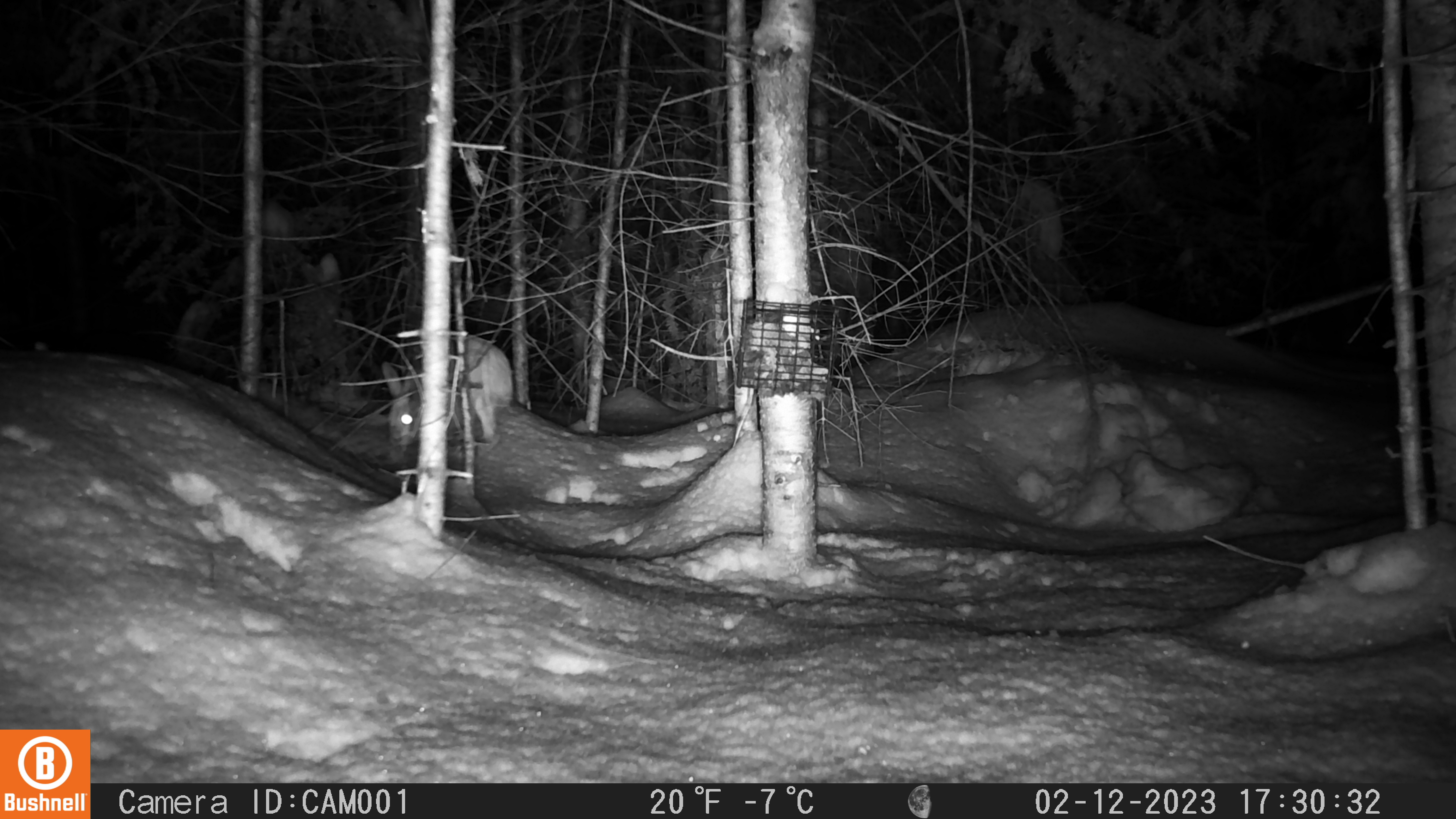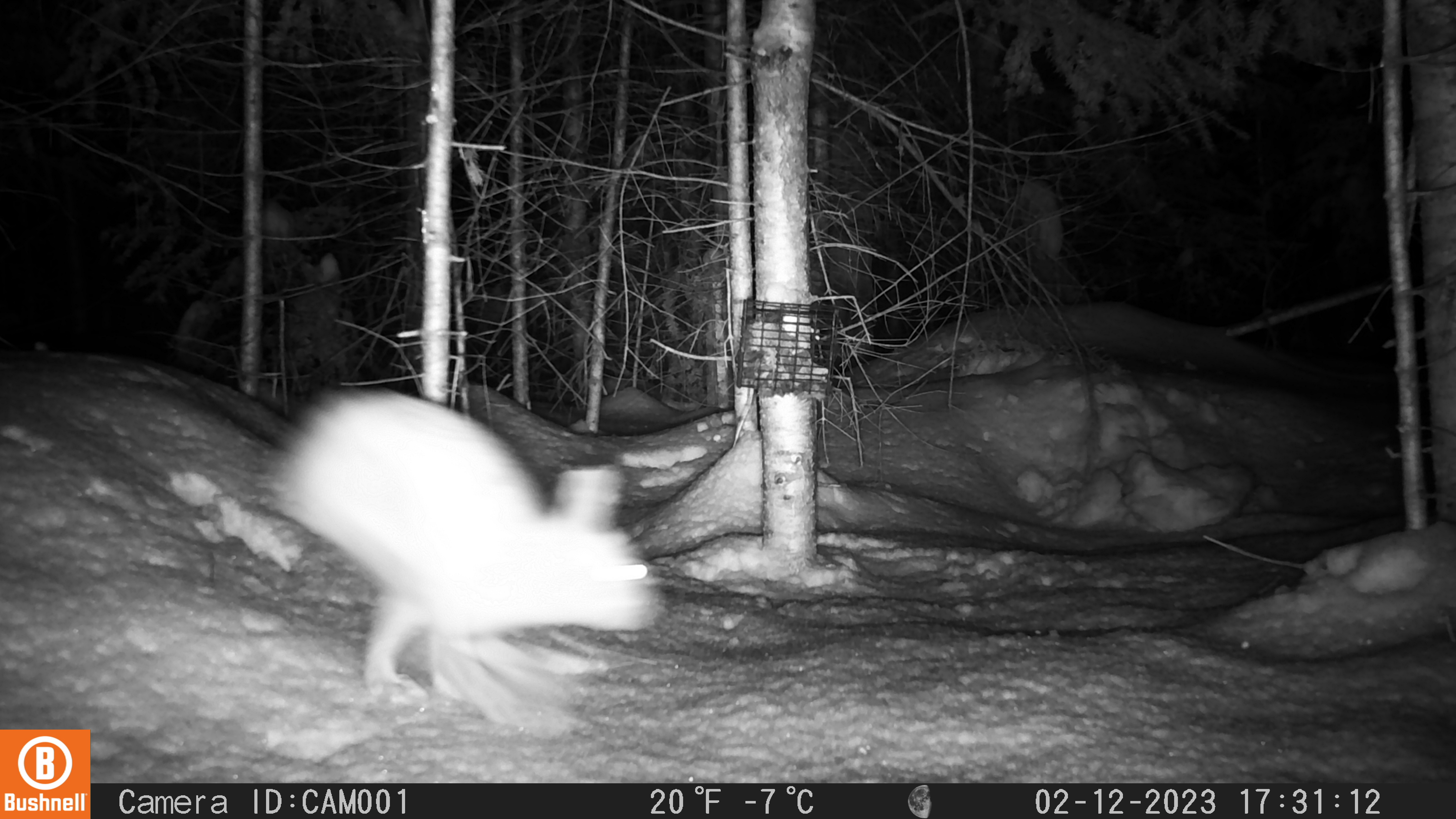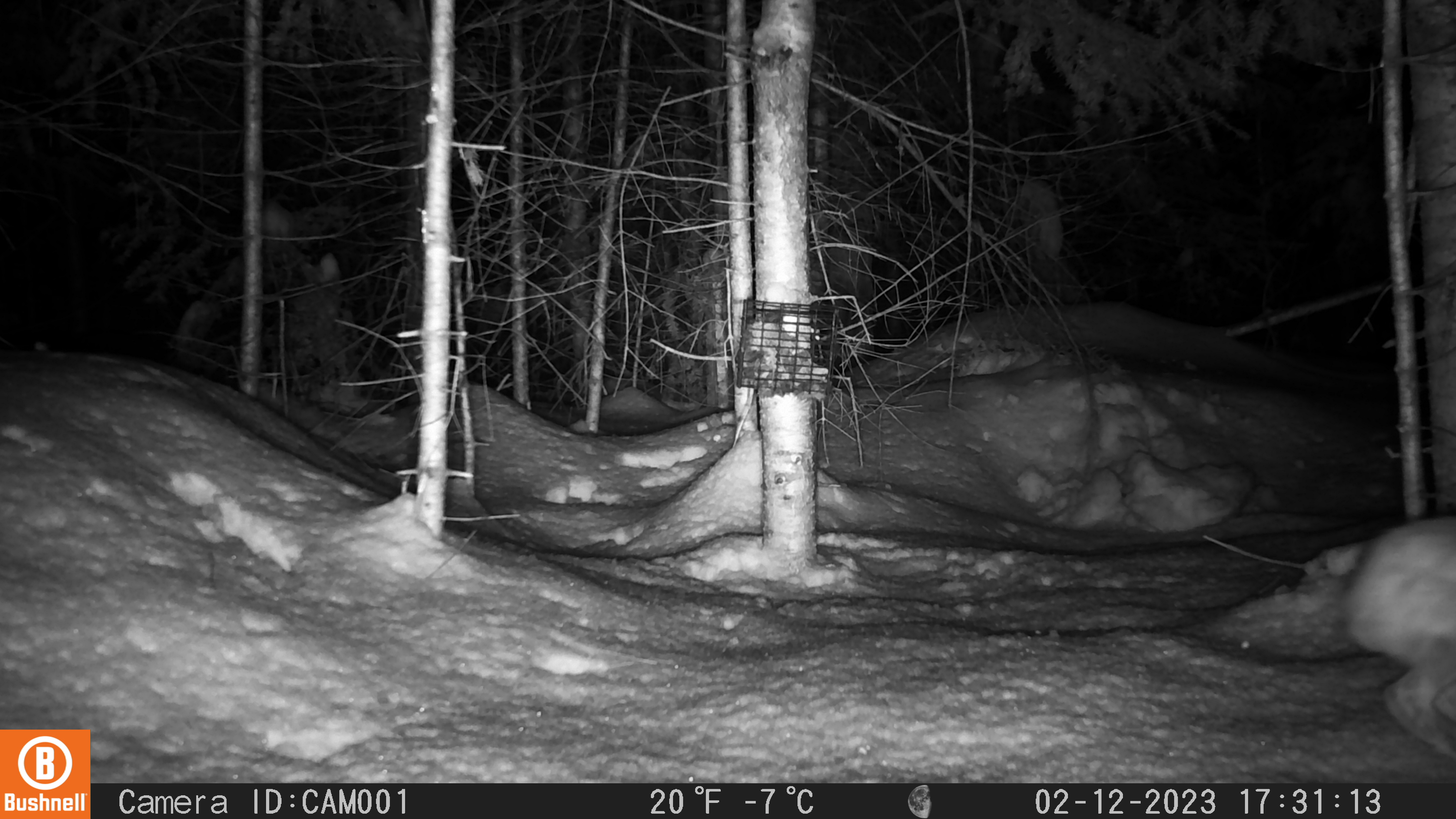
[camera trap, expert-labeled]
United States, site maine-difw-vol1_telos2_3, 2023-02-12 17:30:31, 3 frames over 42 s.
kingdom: Animalia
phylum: Chordata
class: Mammalia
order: Lagomorpha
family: Leporidae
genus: Lepus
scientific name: Lepus americanus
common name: snowshoe hare